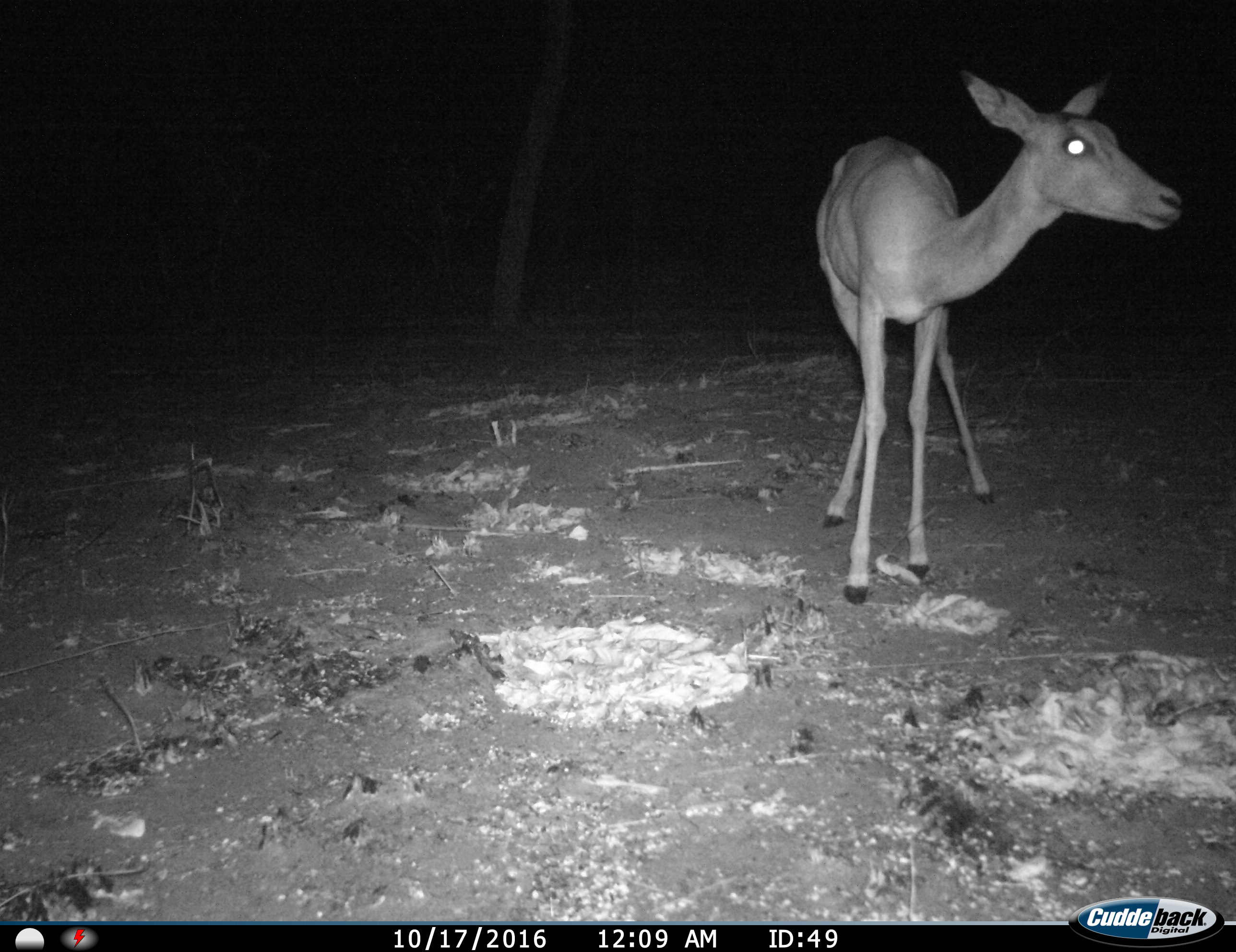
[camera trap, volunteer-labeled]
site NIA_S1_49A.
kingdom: Animalia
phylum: Chordata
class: Mammalia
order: Artiodactyla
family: Bovidae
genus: Aepyceros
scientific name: Aepyceros melampus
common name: impala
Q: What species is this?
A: Impala (Aepyceros melampus).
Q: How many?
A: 1.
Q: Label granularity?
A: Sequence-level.